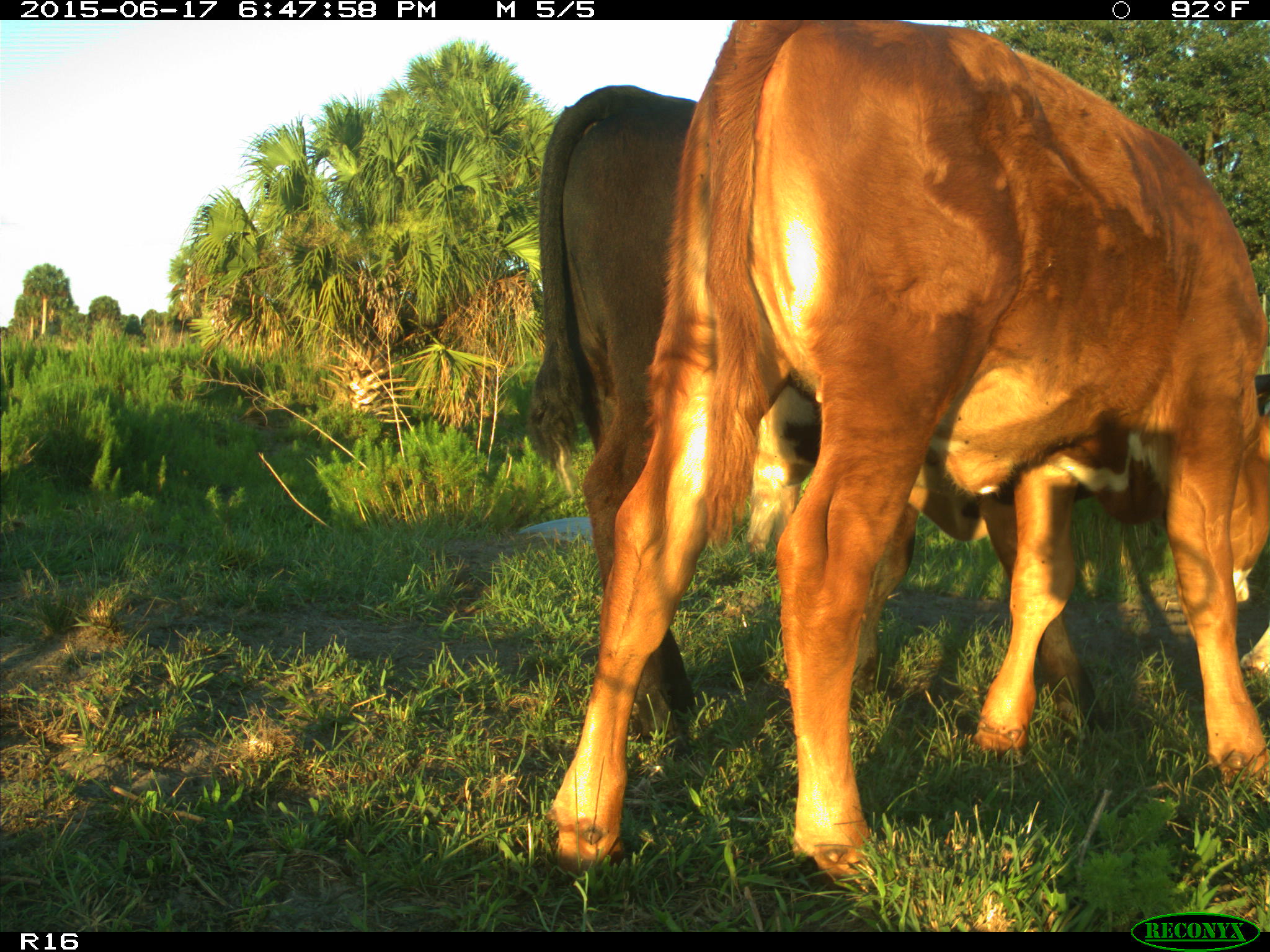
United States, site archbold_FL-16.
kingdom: Animalia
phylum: Chordata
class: Mammalia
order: Artiodactyla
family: Bovidae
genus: Bos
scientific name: Bos taurus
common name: domestic cow